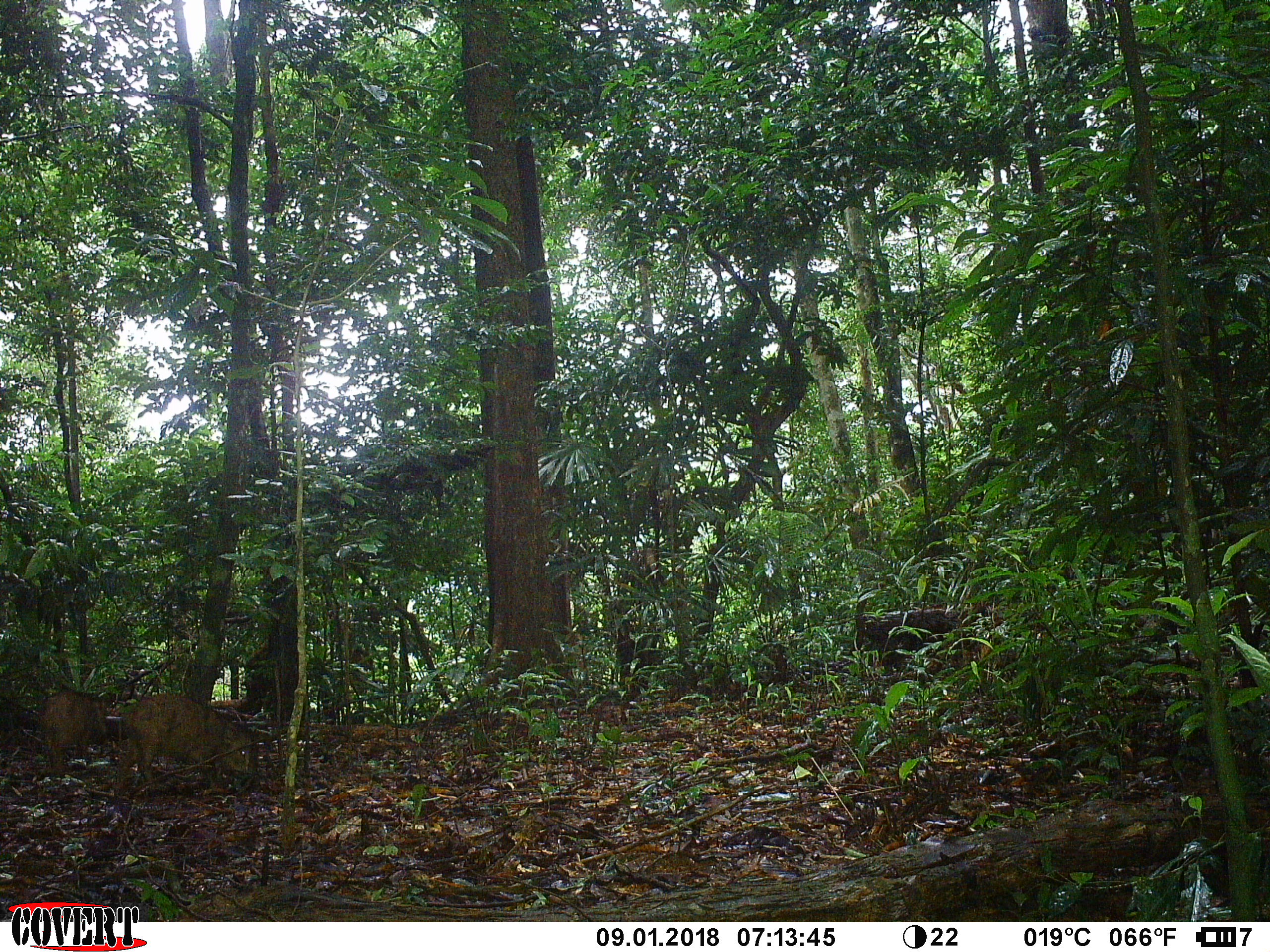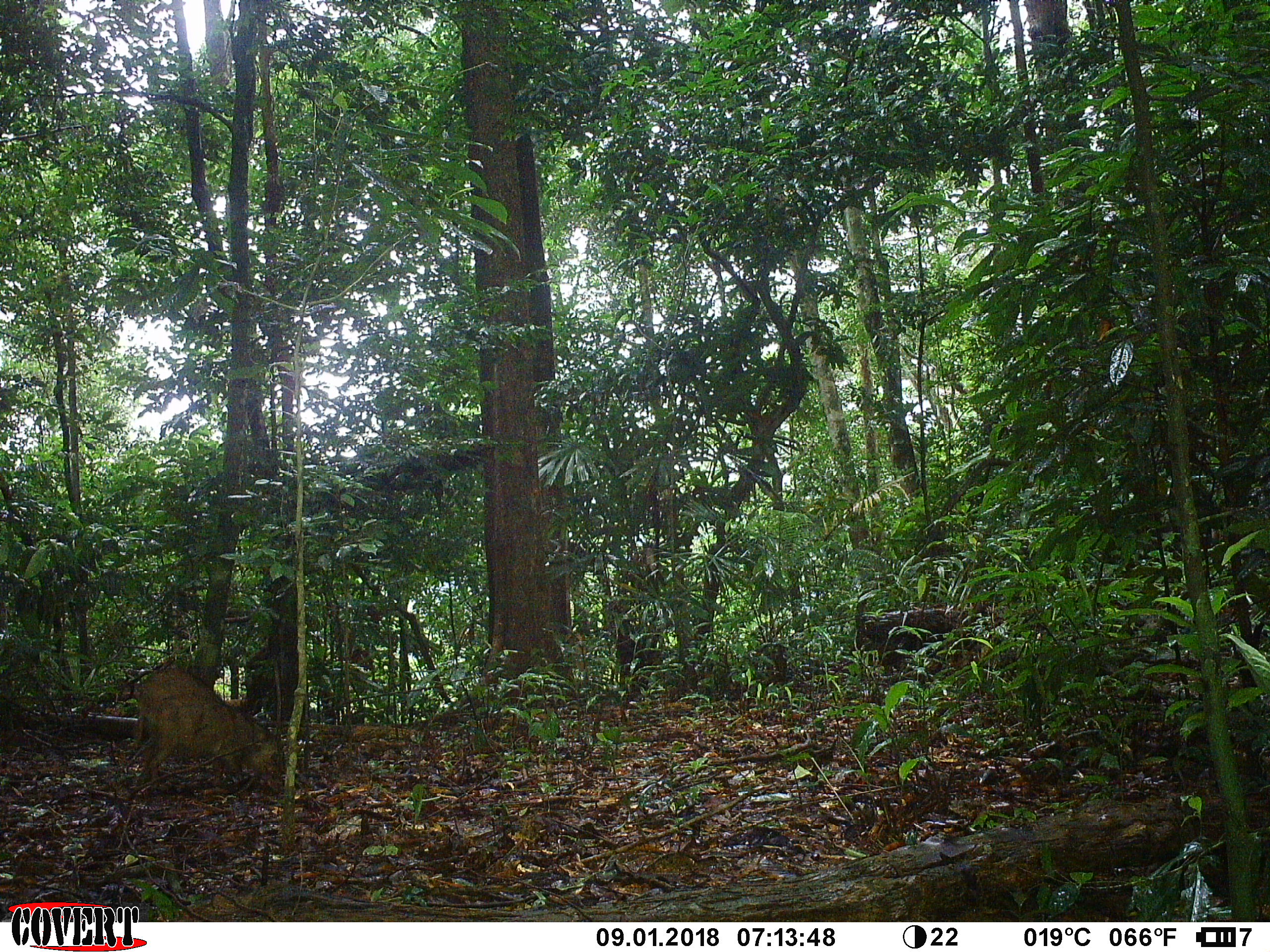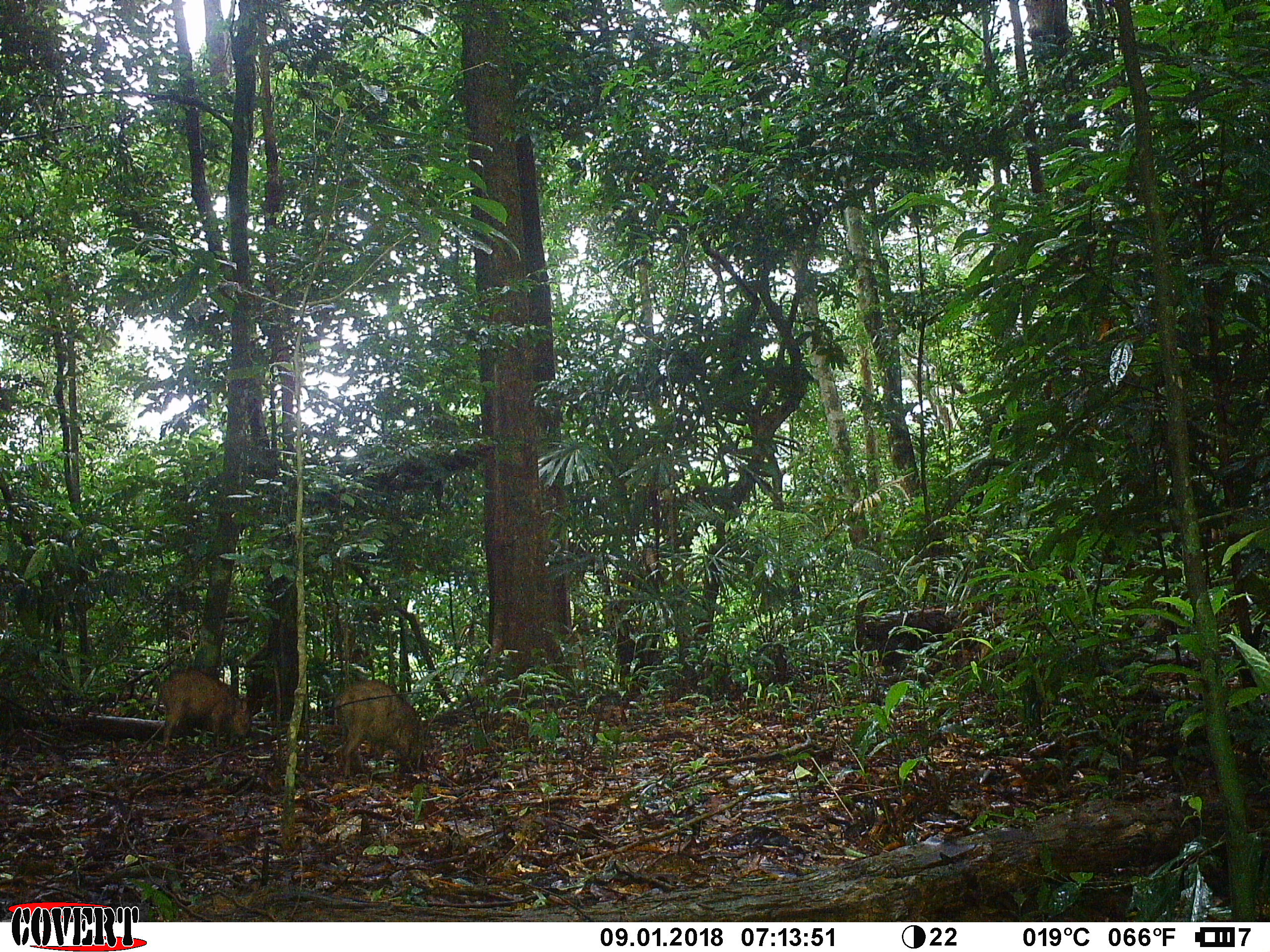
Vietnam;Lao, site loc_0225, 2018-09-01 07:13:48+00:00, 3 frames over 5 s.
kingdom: Animalia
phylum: Chordata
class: Mammalia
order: Artiodactyla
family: Suidae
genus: Sus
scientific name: Sus scrofa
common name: eurasian wild pig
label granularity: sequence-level